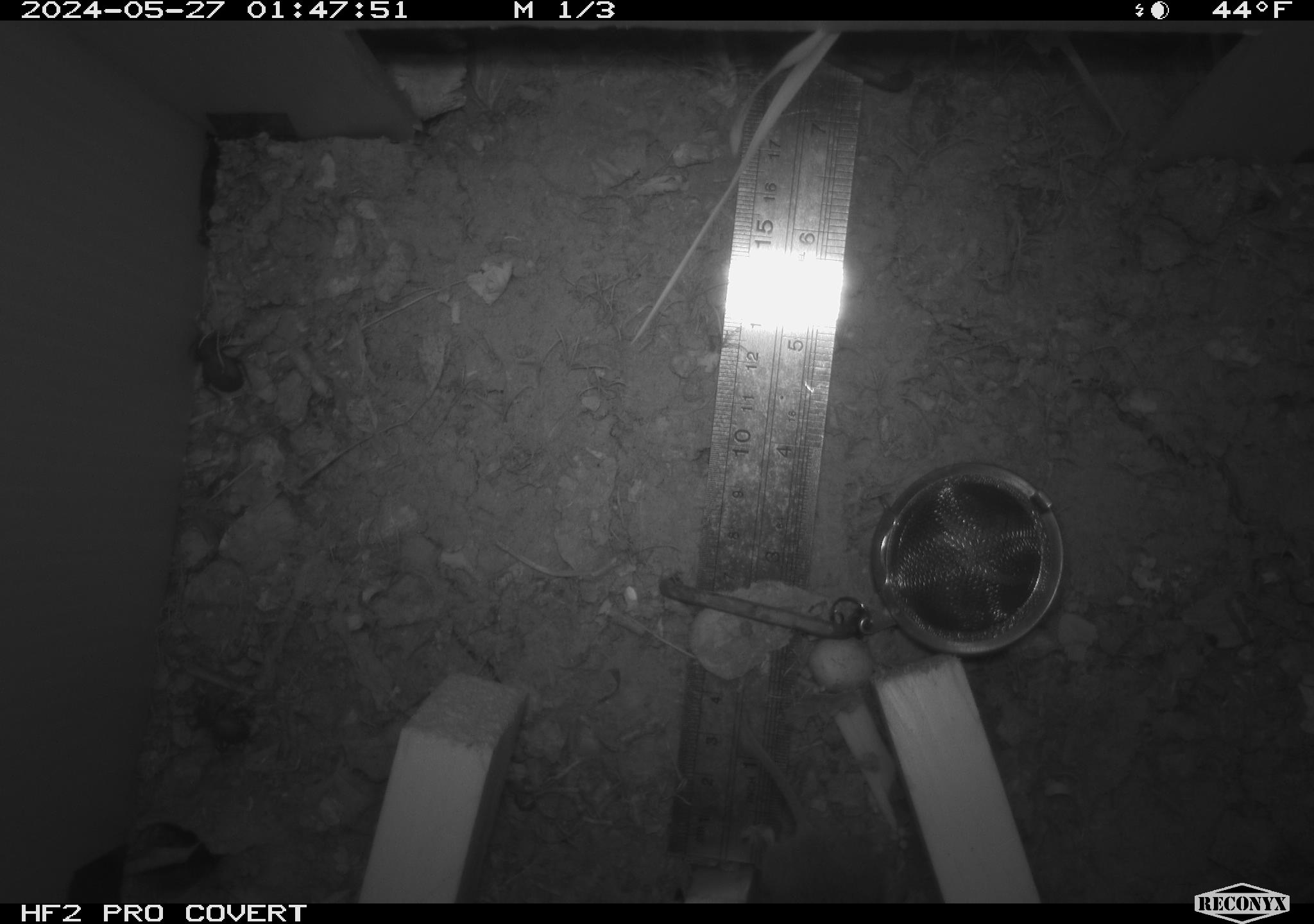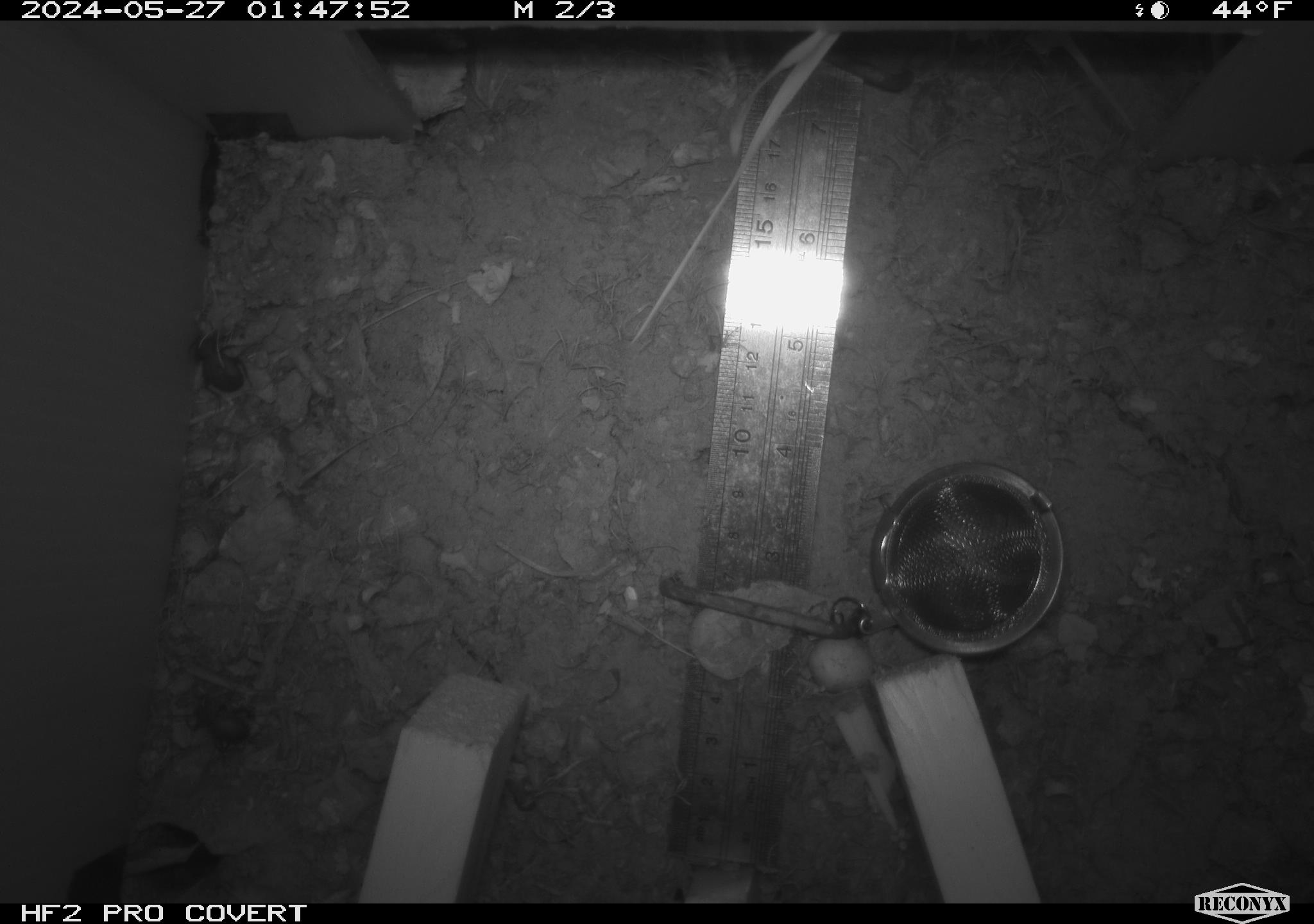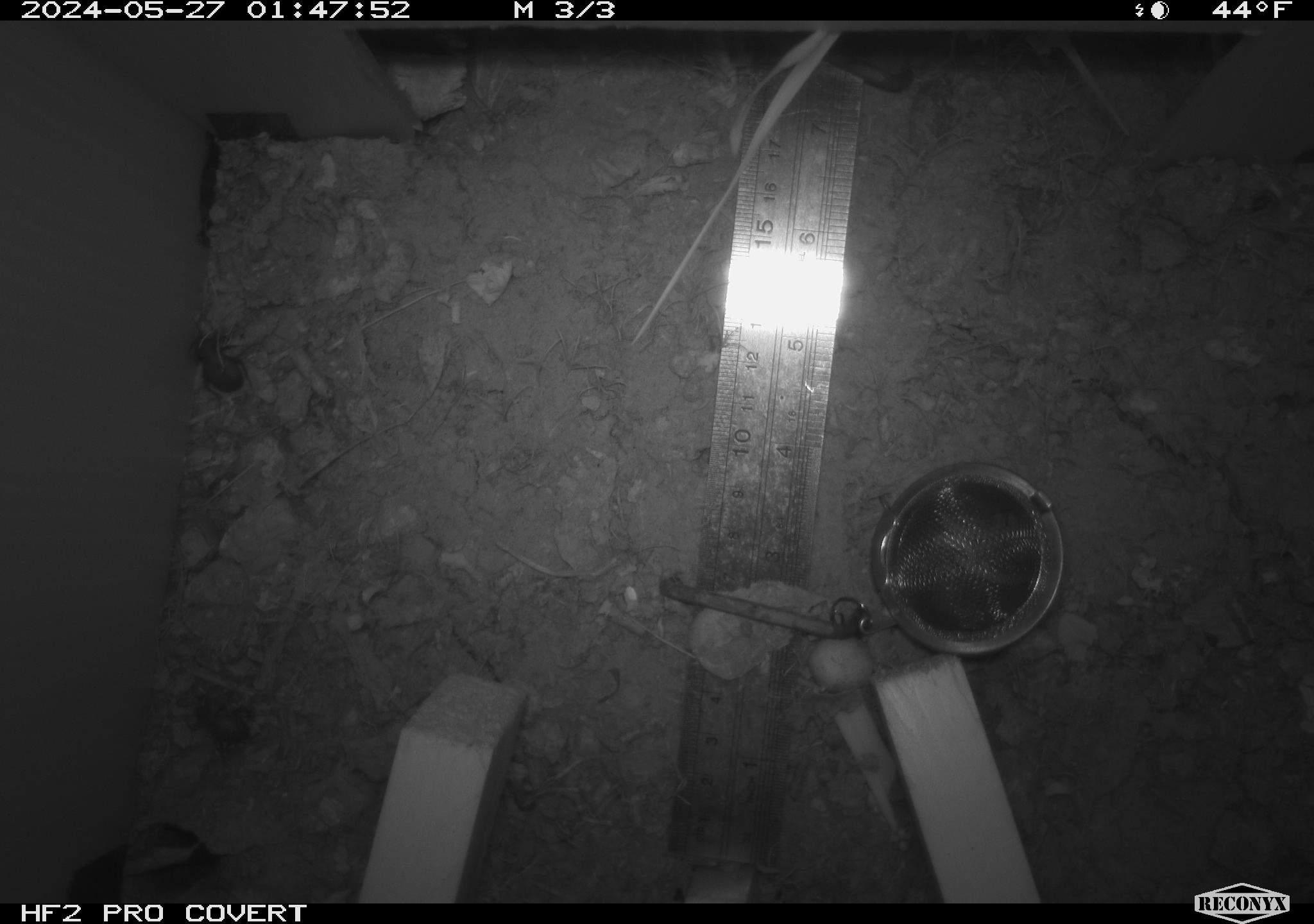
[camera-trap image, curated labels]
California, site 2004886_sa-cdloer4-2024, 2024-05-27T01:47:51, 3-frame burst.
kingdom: Animalia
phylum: Chordata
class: Mammalia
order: Rodentia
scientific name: Rodentia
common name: mouse species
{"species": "mouse species (Rodentia)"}